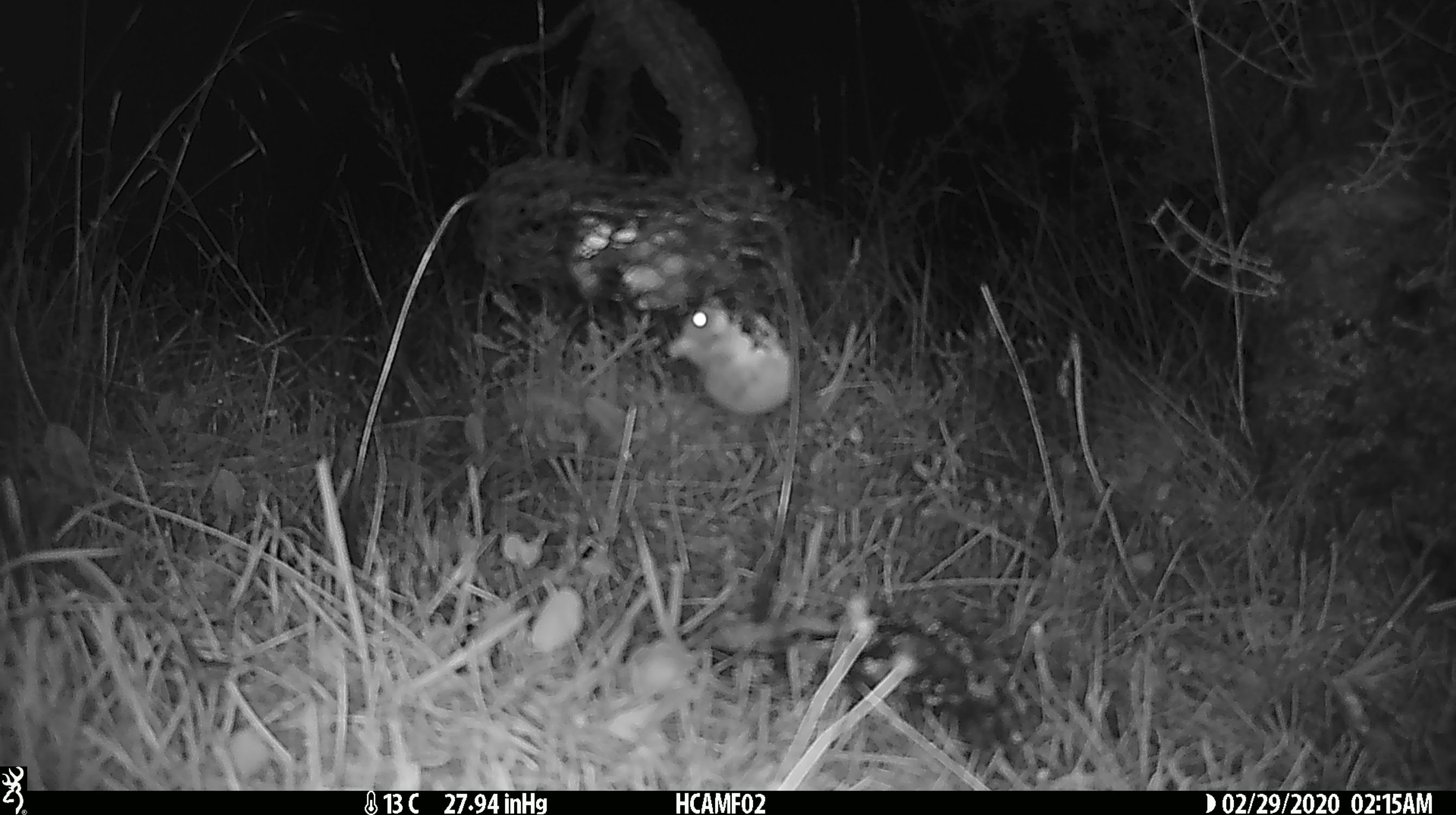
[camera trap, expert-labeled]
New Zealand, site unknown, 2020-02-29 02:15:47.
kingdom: Animalia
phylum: Chordata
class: Mammalia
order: Rodentia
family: Muridae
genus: Mus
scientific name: Mus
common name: mouse